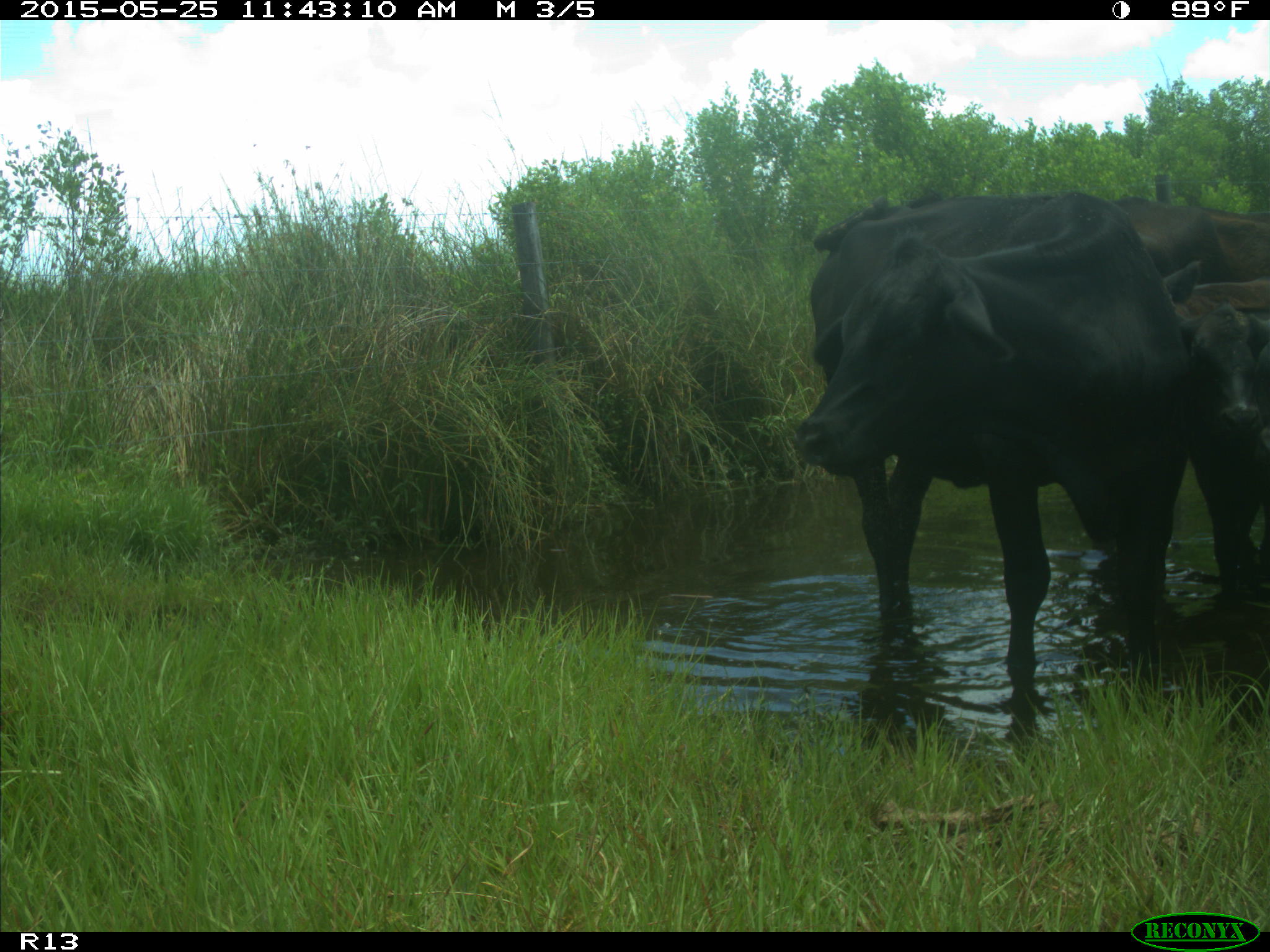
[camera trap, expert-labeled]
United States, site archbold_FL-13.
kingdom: Animalia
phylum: Chordata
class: Mammalia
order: Artiodactyla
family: Bovidae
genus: Bos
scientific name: Bos taurus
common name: domestic cow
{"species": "Bos taurus (domestic cow)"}